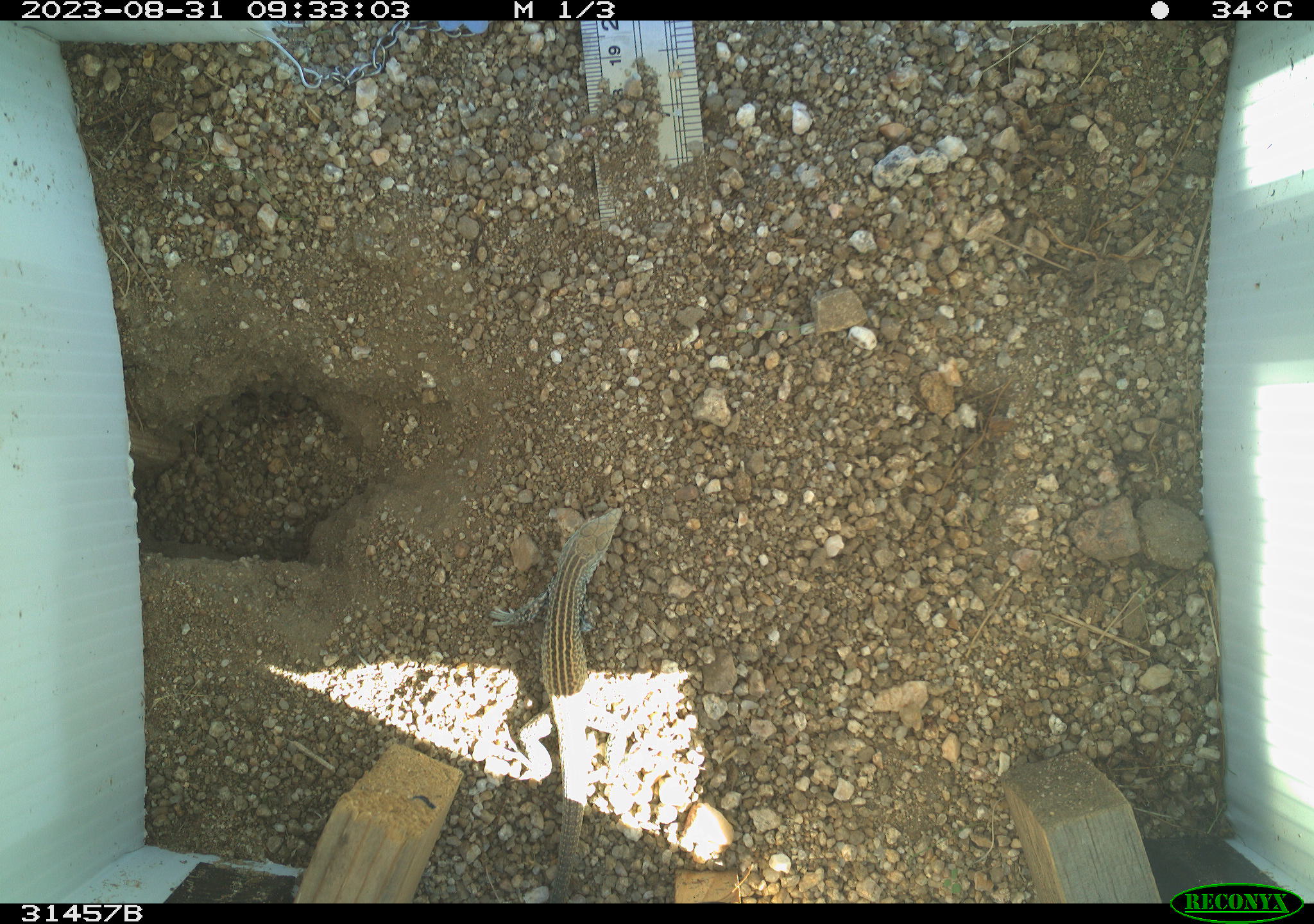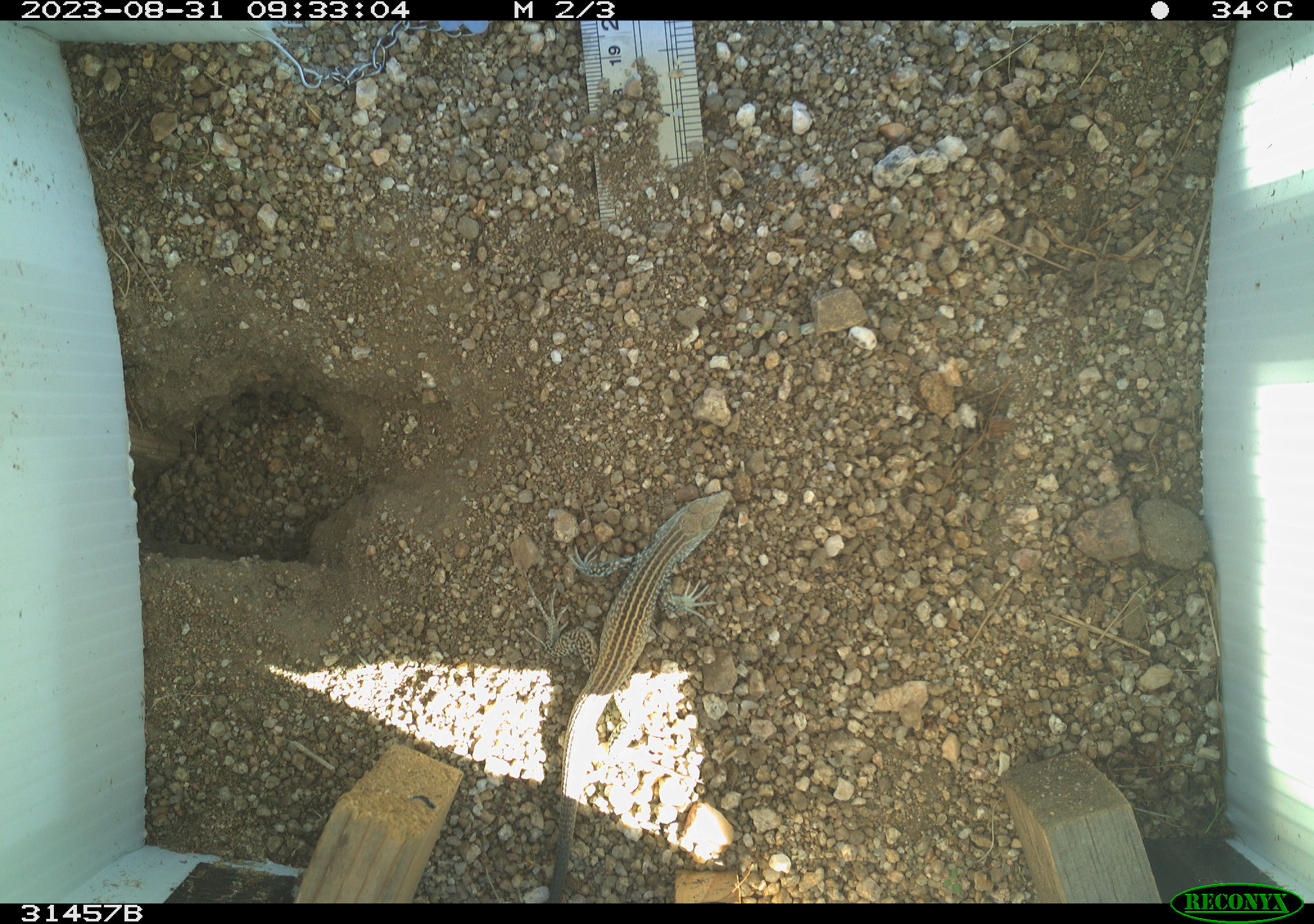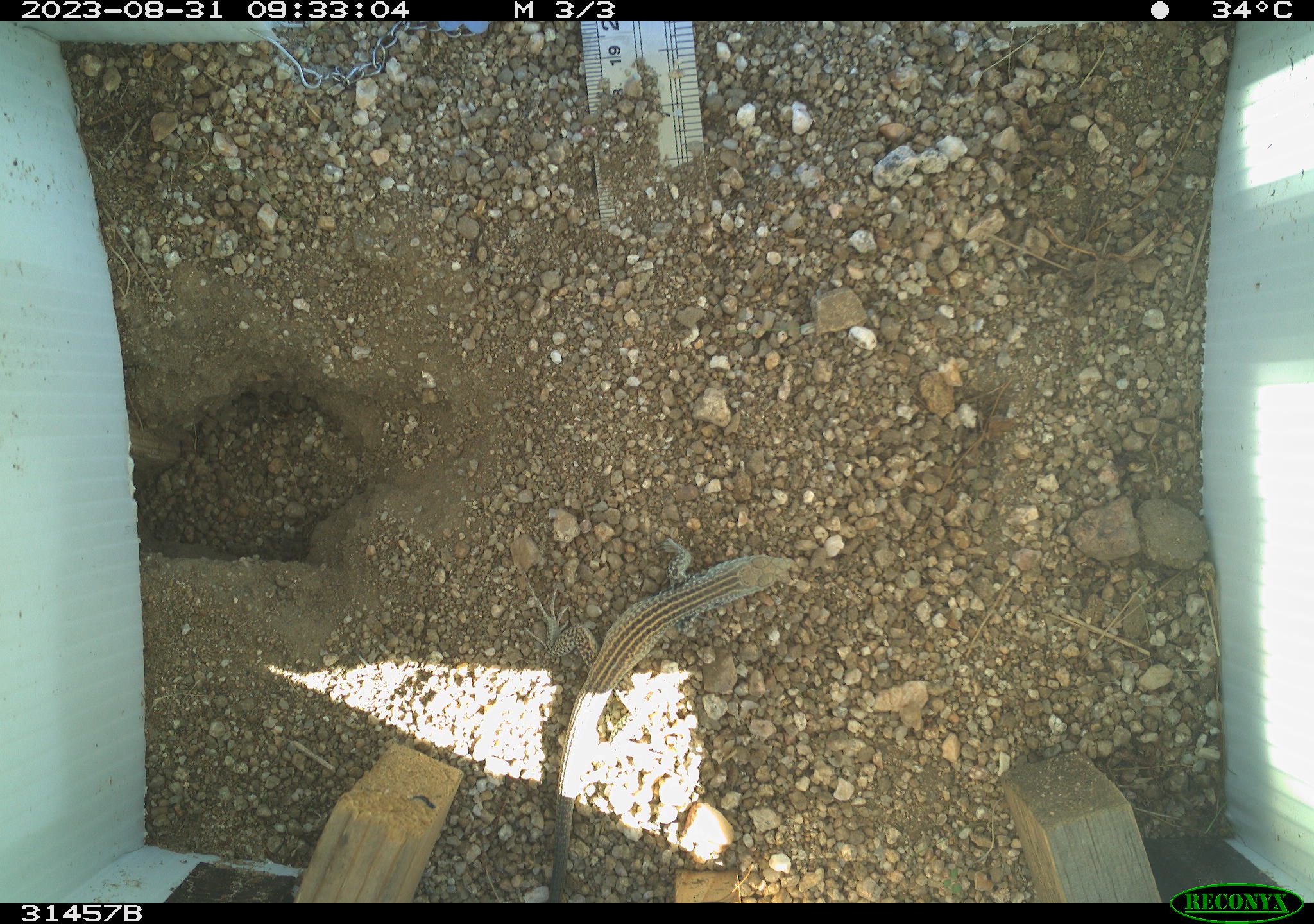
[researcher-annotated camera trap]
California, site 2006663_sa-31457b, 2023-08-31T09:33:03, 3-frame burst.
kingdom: Animalia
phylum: Chordata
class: Reptilia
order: Squamata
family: Teiidae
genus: Aspidoscelis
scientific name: Aspidoscelis tigris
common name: western whiptail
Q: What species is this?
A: Western whiptail (Aspidoscelis tigris).